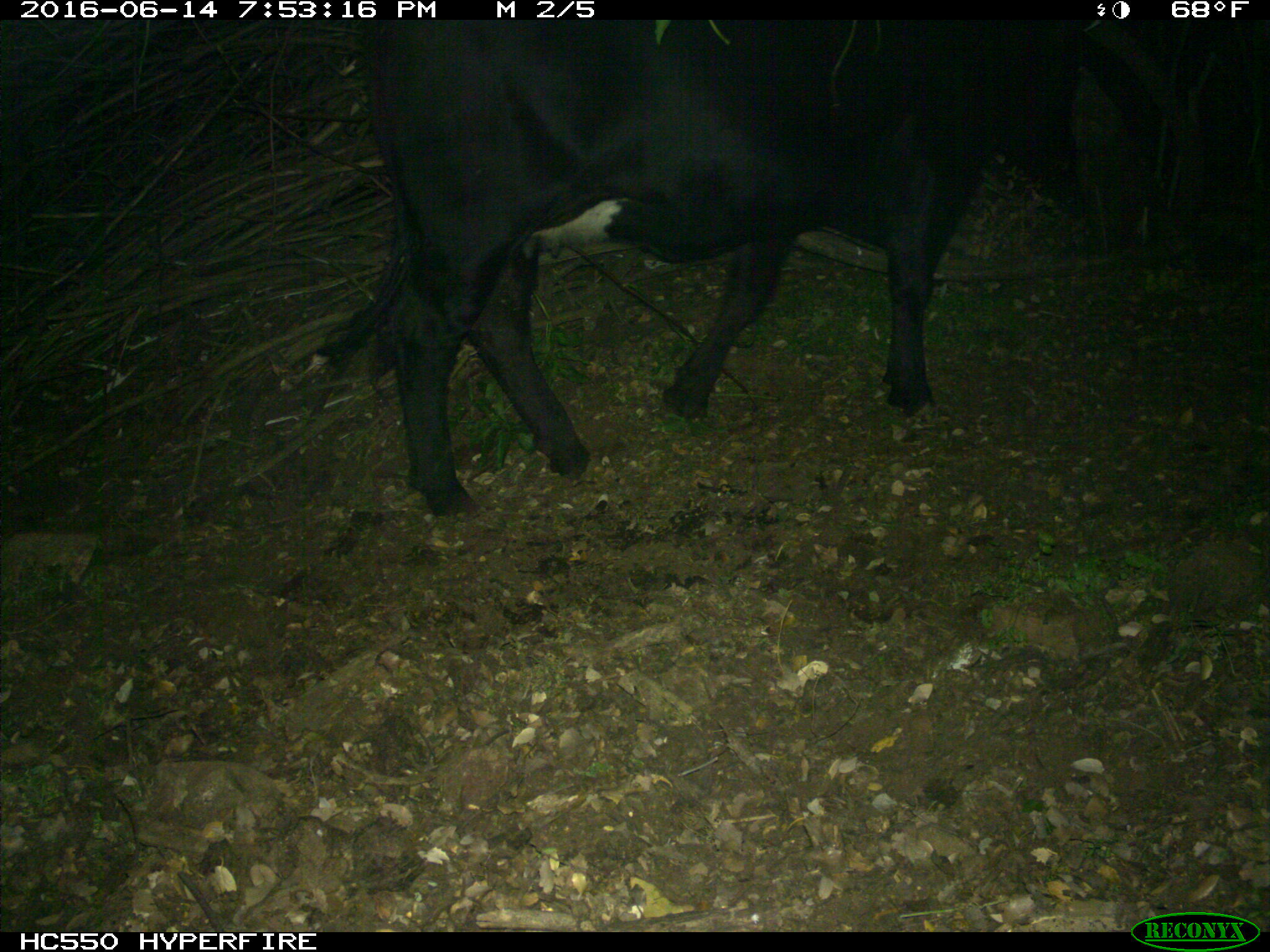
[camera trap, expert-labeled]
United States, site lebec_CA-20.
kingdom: Animalia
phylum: Chordata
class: Mammalia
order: Artiodactyla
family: Bovidae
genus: Bos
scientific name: Bos taurus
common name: domestic cow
Bos taurus (domestic cow).